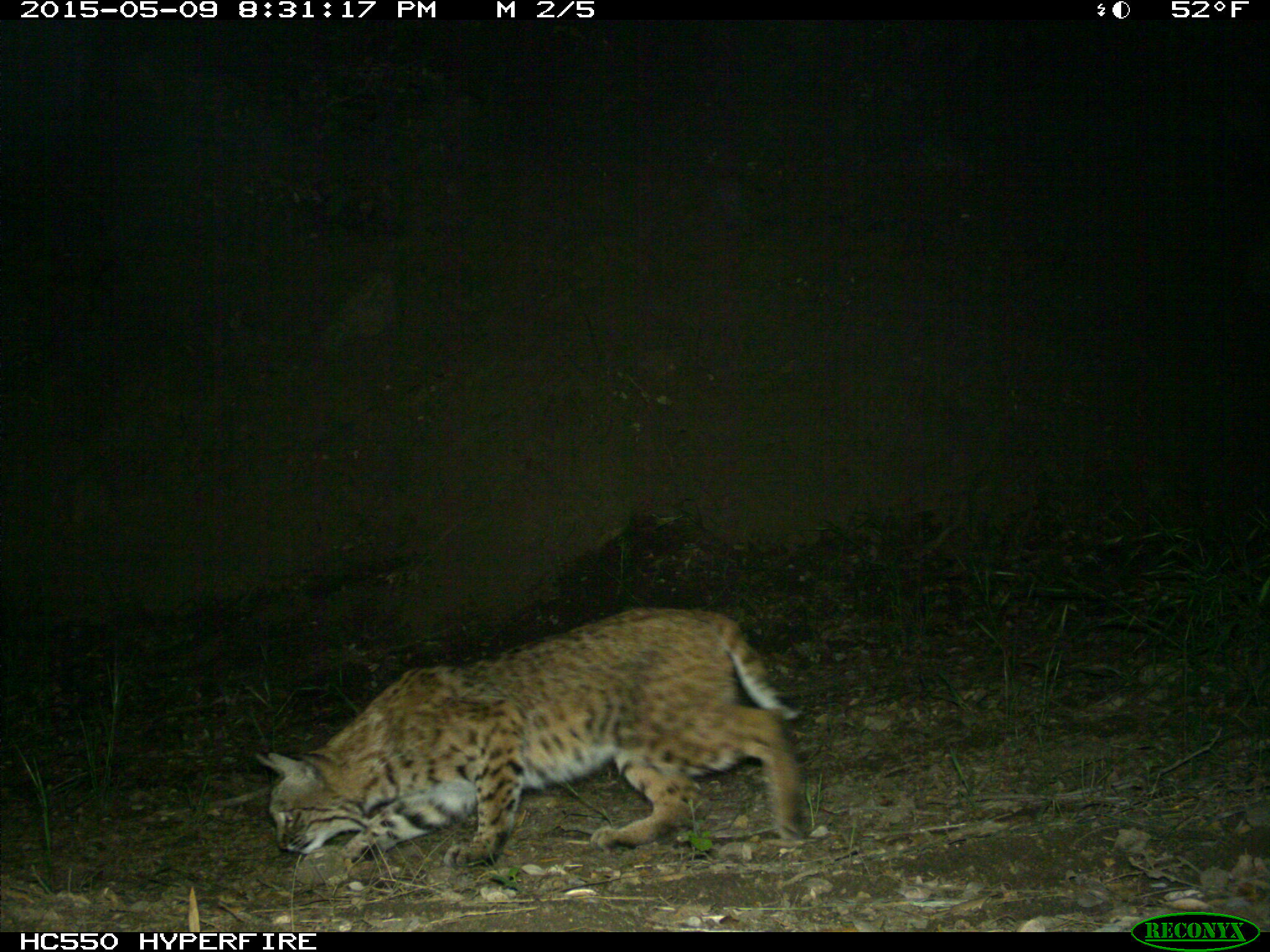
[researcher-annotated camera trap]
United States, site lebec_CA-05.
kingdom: Animalia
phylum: Chordata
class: Mammalia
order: Carnivora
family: Felidae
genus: Lynx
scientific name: Lynx rufus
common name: bobcat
Lynx rufus (bobcat).